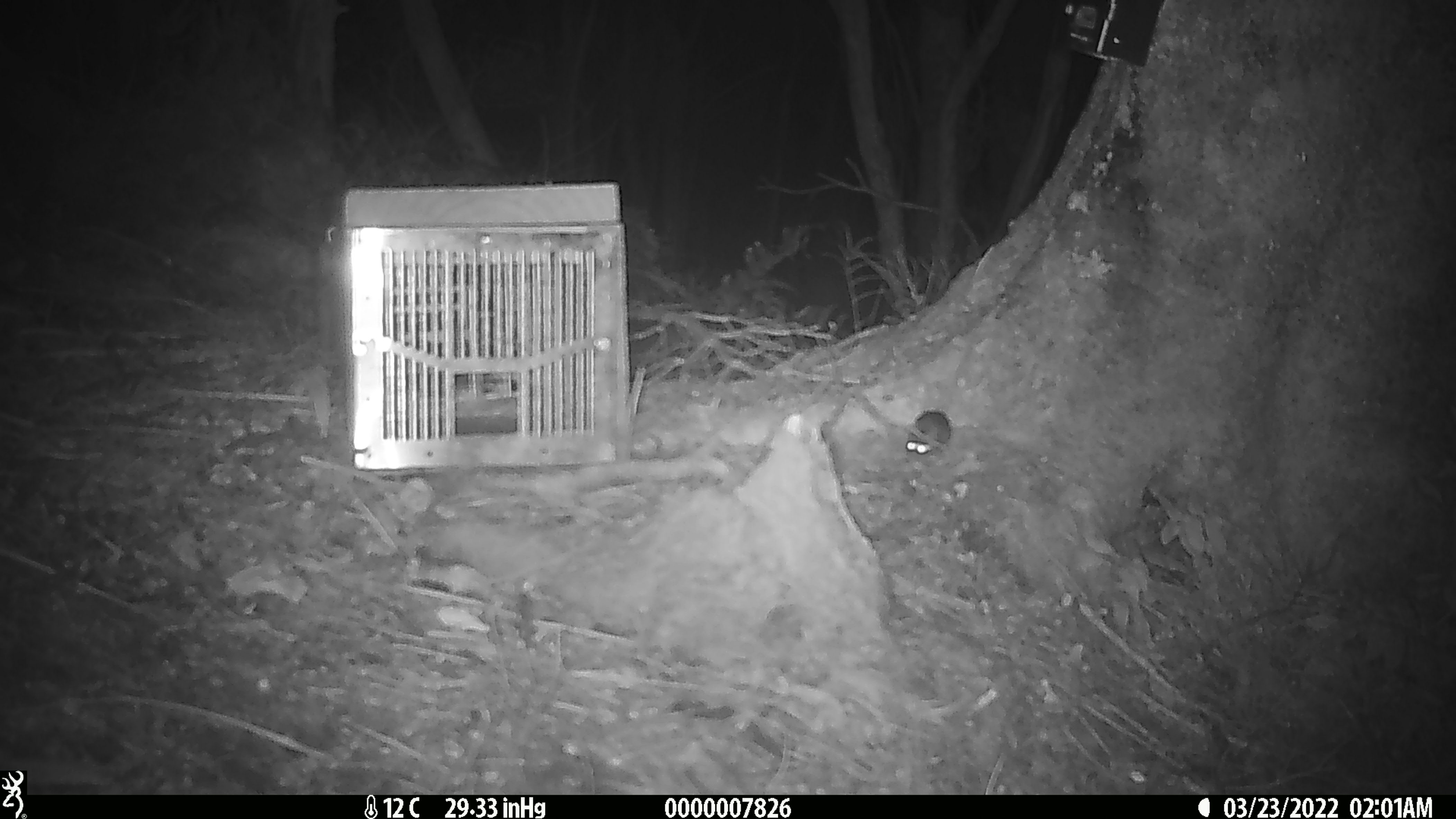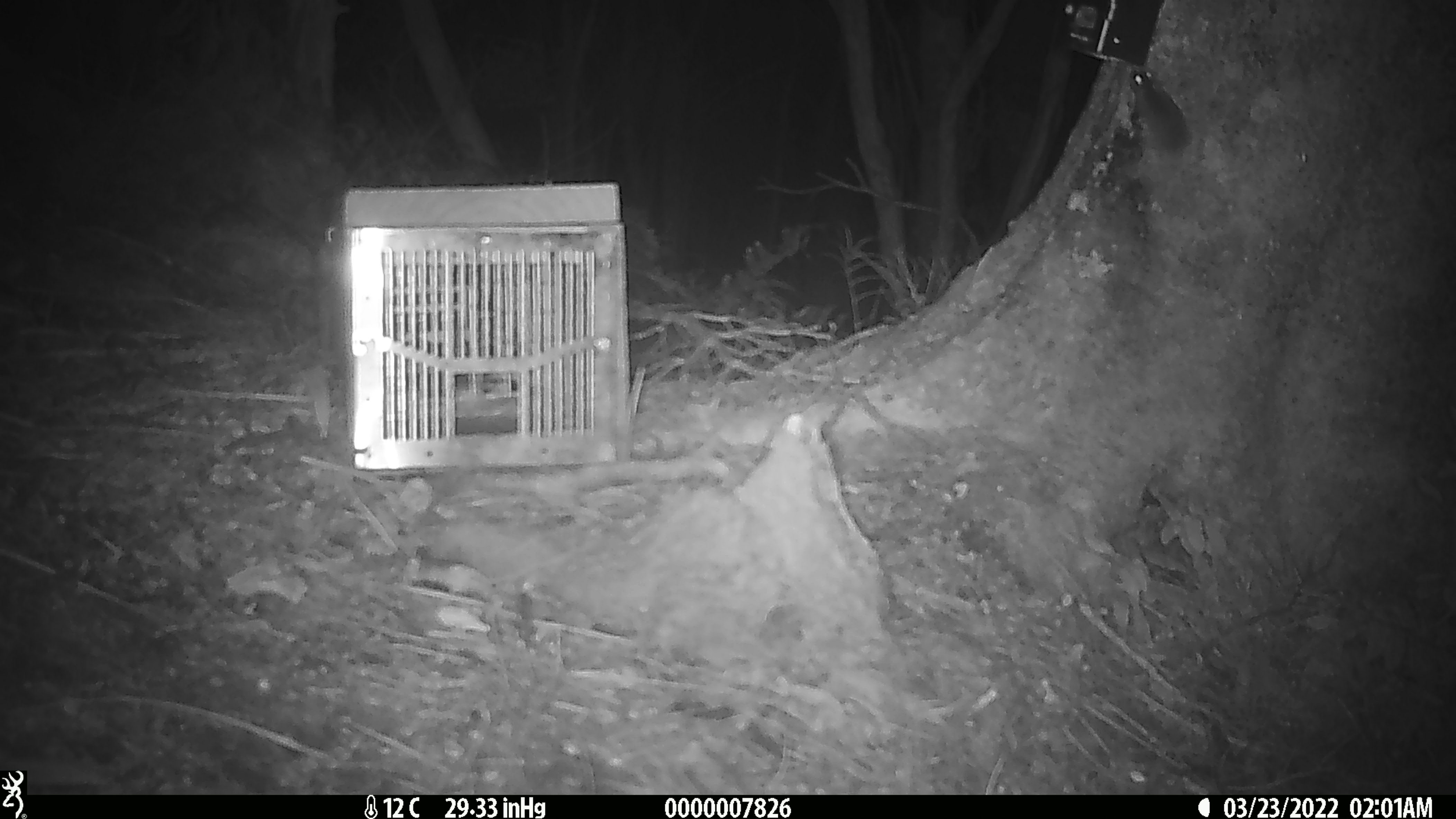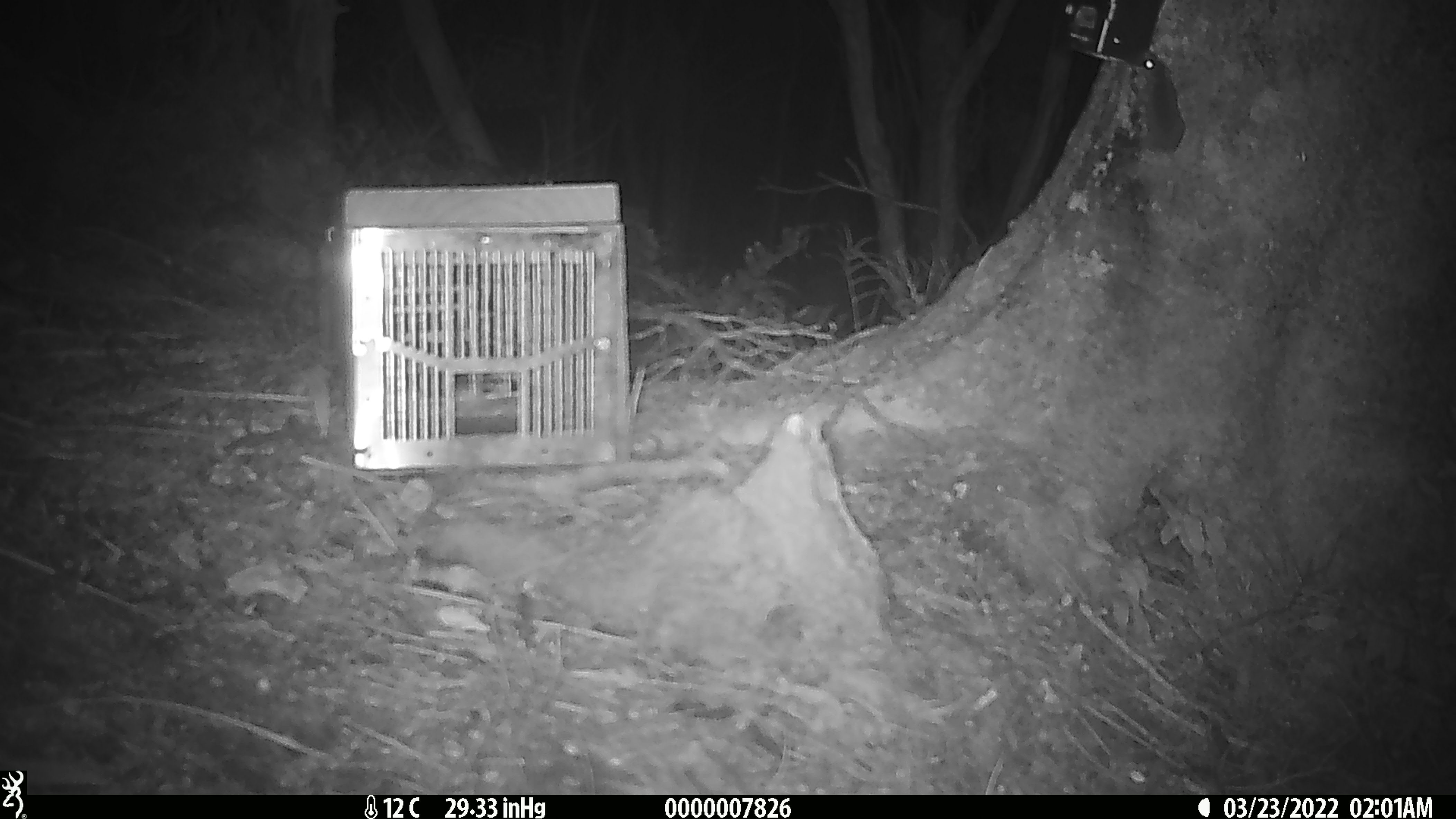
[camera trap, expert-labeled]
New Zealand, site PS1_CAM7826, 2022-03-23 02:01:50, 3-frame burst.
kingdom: Animalia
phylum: Chordata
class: Mammalia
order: Rodentia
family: Muridae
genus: Mus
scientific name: Mus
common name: mouse